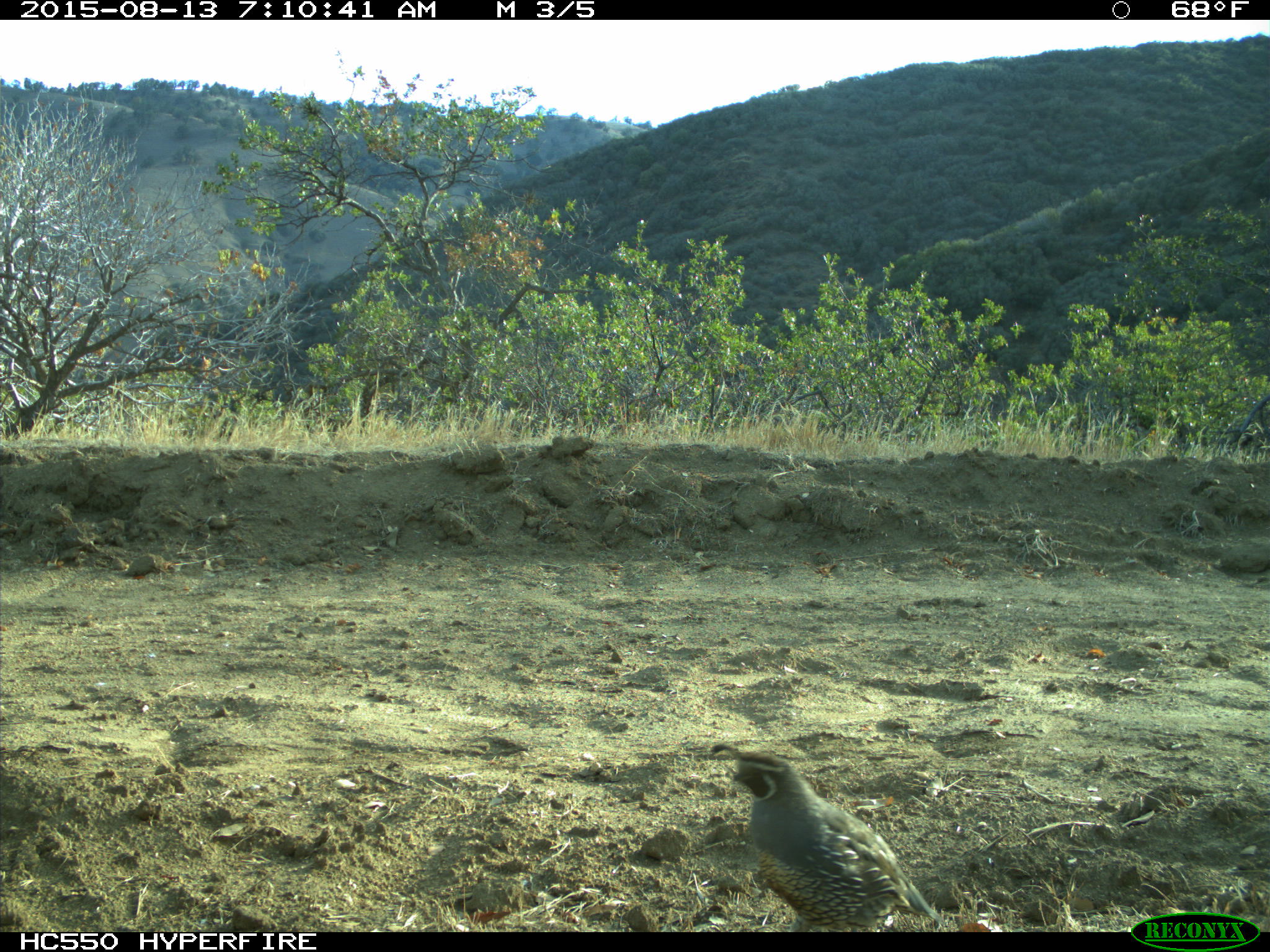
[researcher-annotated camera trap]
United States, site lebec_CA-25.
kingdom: Animalia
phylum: Chordata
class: Aves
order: Galliformes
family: Odontophoridae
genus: Callipepla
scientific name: Callipepla californica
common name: california quail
Callipepla californica (california quail).